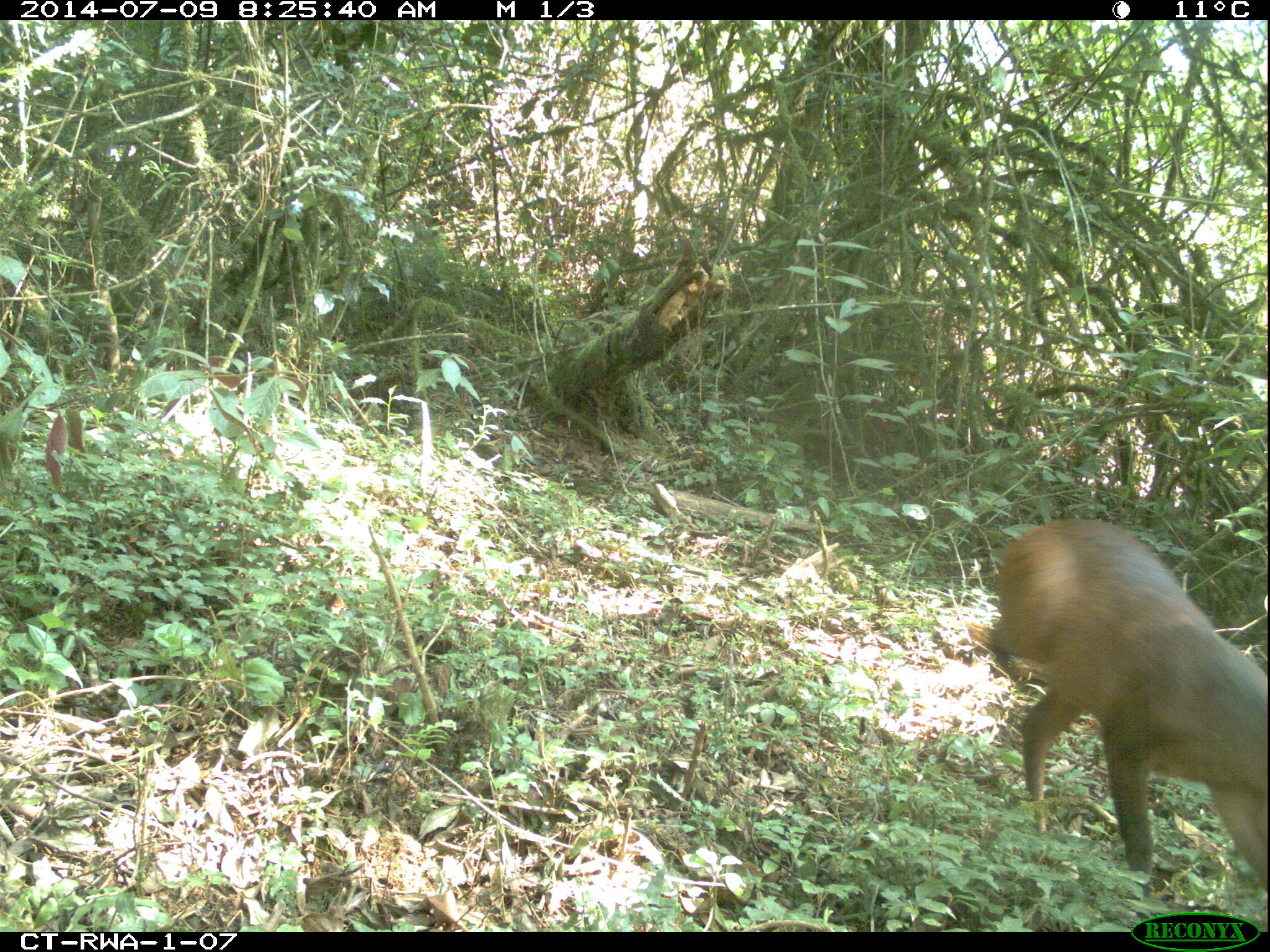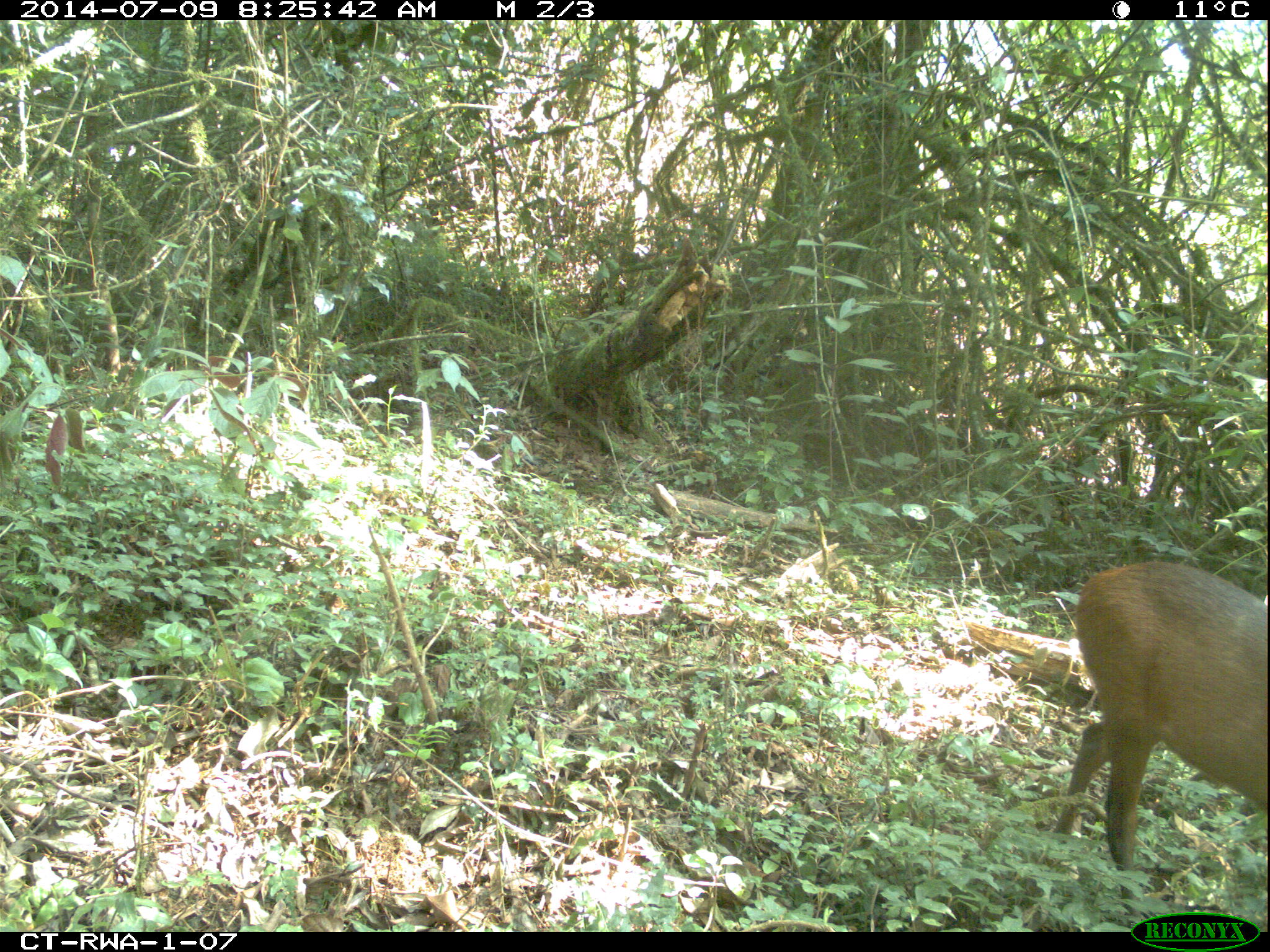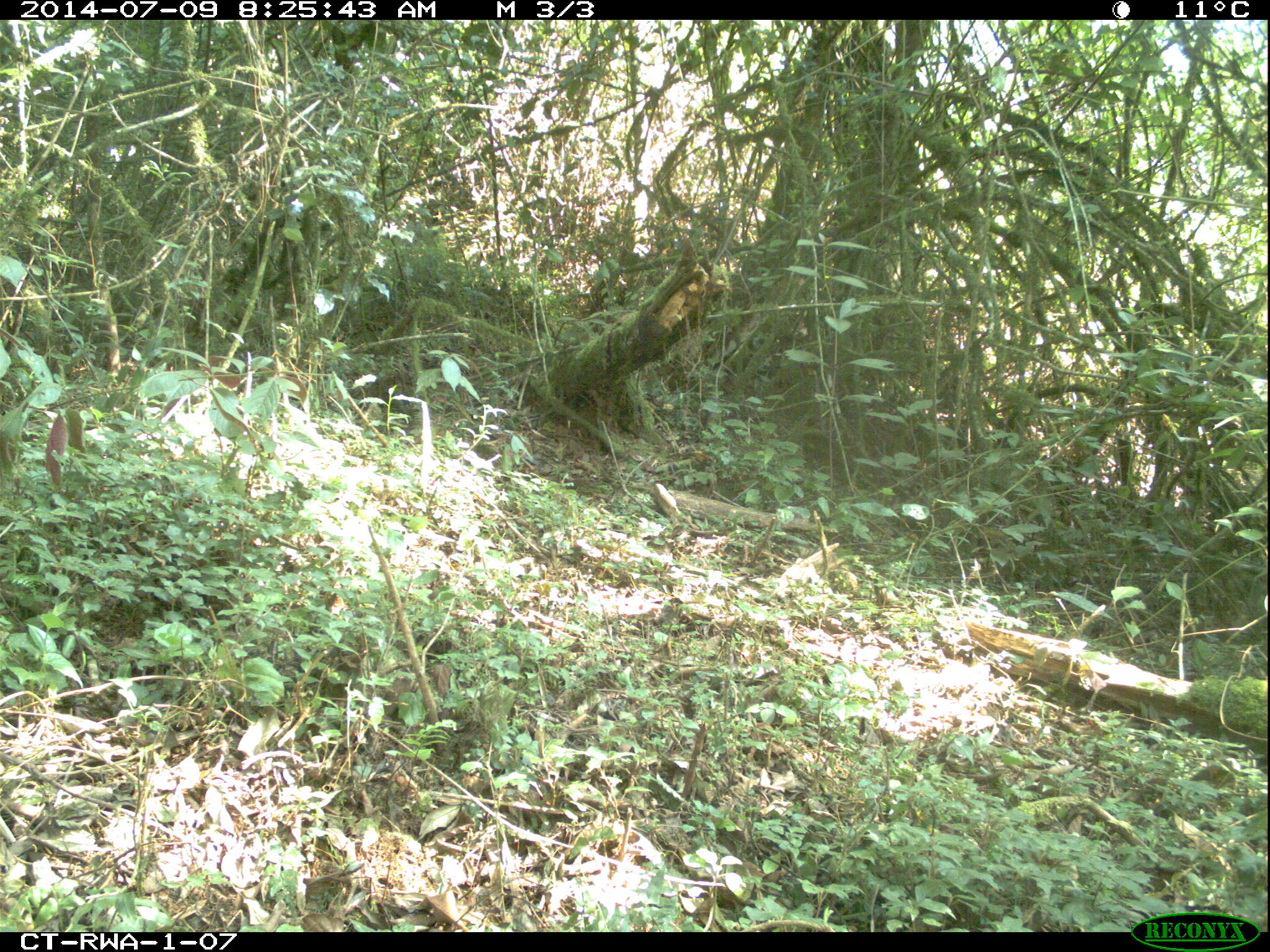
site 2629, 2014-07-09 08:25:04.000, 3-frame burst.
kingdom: Animalia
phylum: Chordata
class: Mammalia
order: Artiodactyla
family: Bovidae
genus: Cephalophus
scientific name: Cephalophus nigrifrons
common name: black-fronted duiker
Cephalophus nigrifrons (black-fronted duiker), count 2.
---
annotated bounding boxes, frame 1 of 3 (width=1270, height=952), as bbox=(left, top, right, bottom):
cephalophus nigrifrons: bbox=(991, 517, 1266, 890)